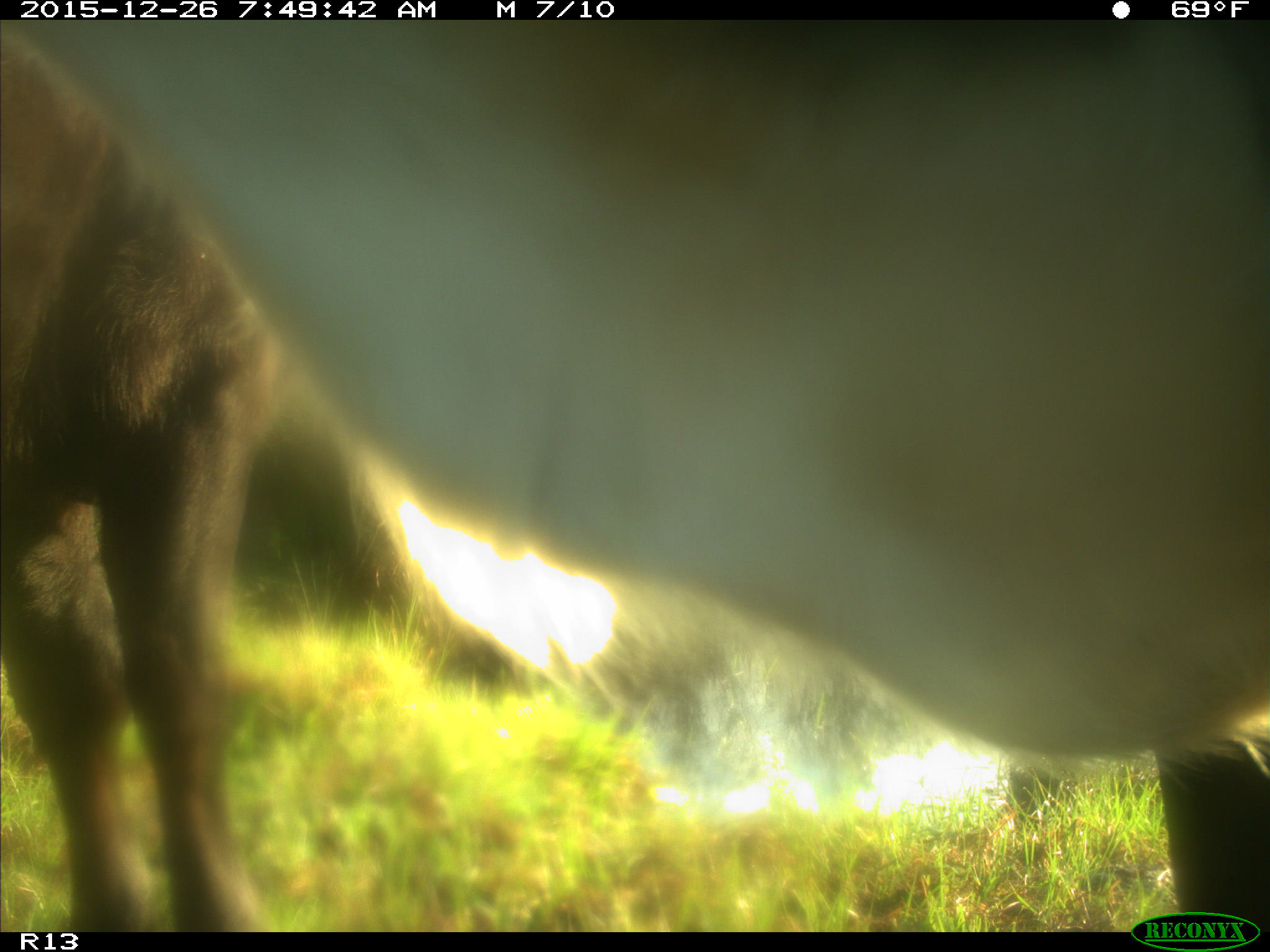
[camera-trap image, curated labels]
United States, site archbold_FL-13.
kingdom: Animalia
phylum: Chordata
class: Mammalia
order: Artiodactyla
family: Bovidae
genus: Bos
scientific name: Bos taurus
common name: domestic cow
Bos taurus (domestic cow).